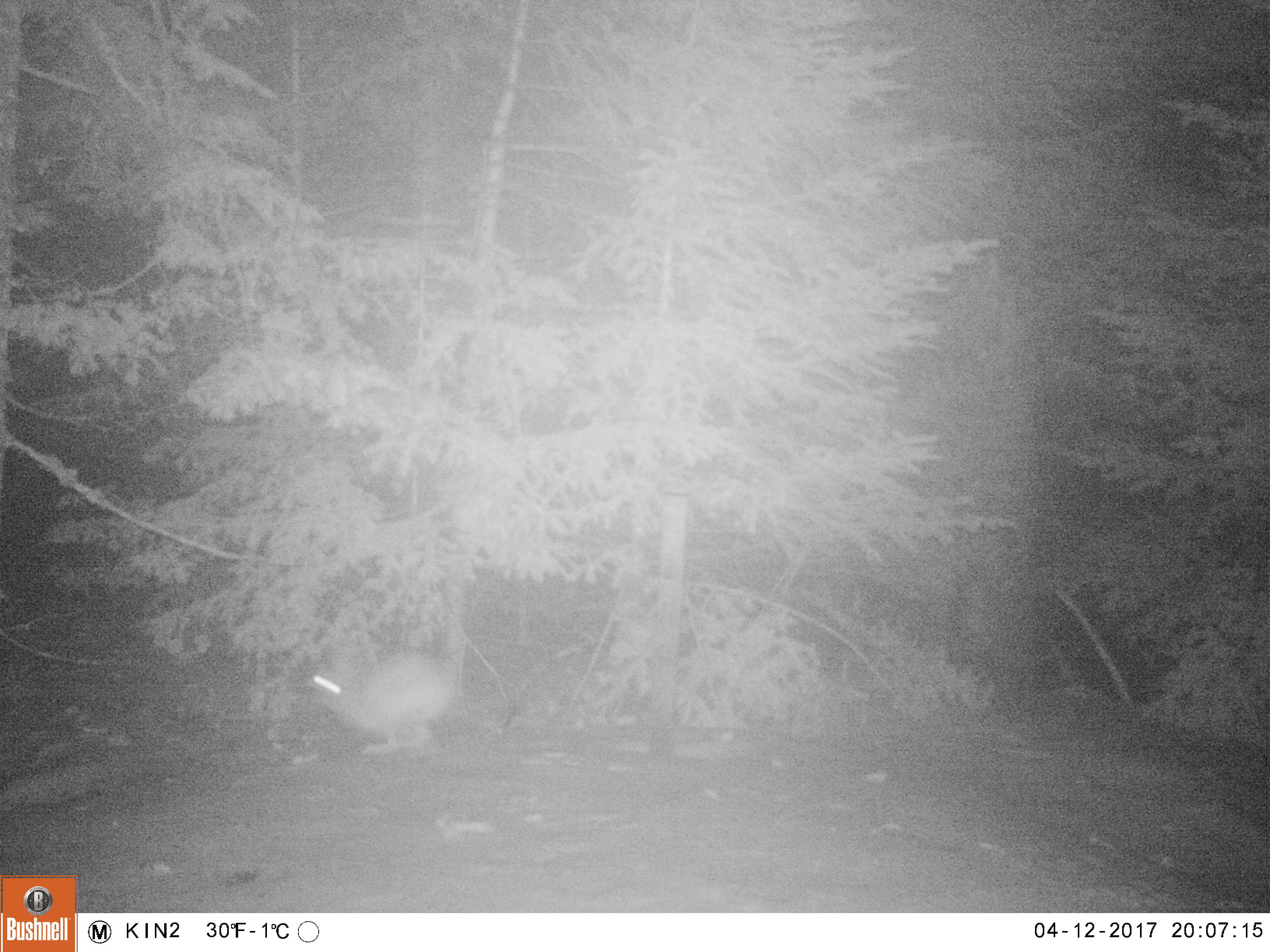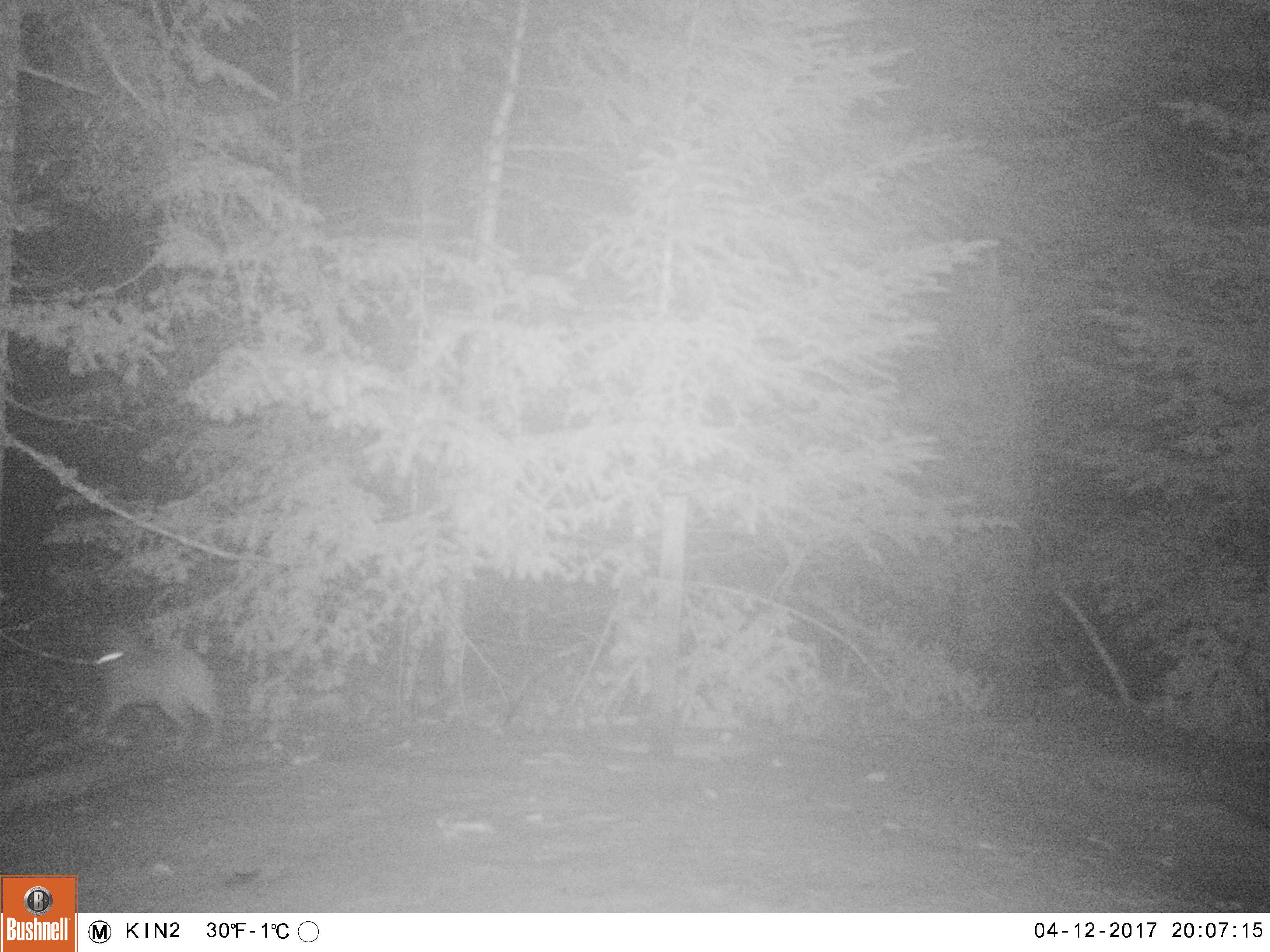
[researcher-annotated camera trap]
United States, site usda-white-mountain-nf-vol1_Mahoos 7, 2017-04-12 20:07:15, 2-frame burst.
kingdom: Animalia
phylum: Chordata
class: Mammalia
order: Lagomorpha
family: Leporidae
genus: Lepus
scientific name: Lepus americanus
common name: snowshoe hare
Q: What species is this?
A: Snowshoe hare (Lepus americanus).